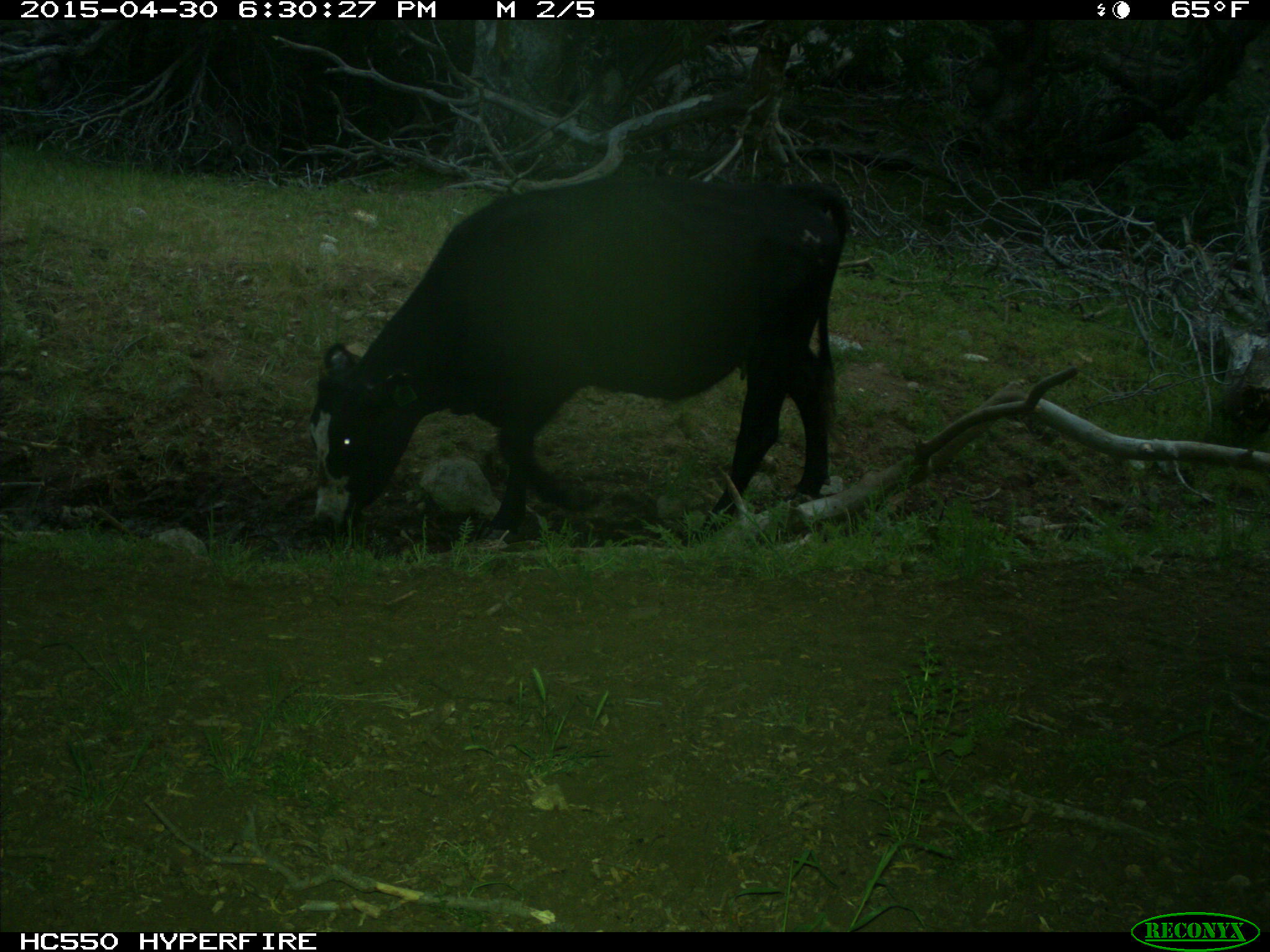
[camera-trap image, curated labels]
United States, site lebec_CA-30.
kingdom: Animalia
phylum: Chordata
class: Mammalia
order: Artiodactyla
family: Bovidae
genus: Bos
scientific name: Bos taurus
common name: domestic cow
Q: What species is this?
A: Bos taurus (domestic cow).